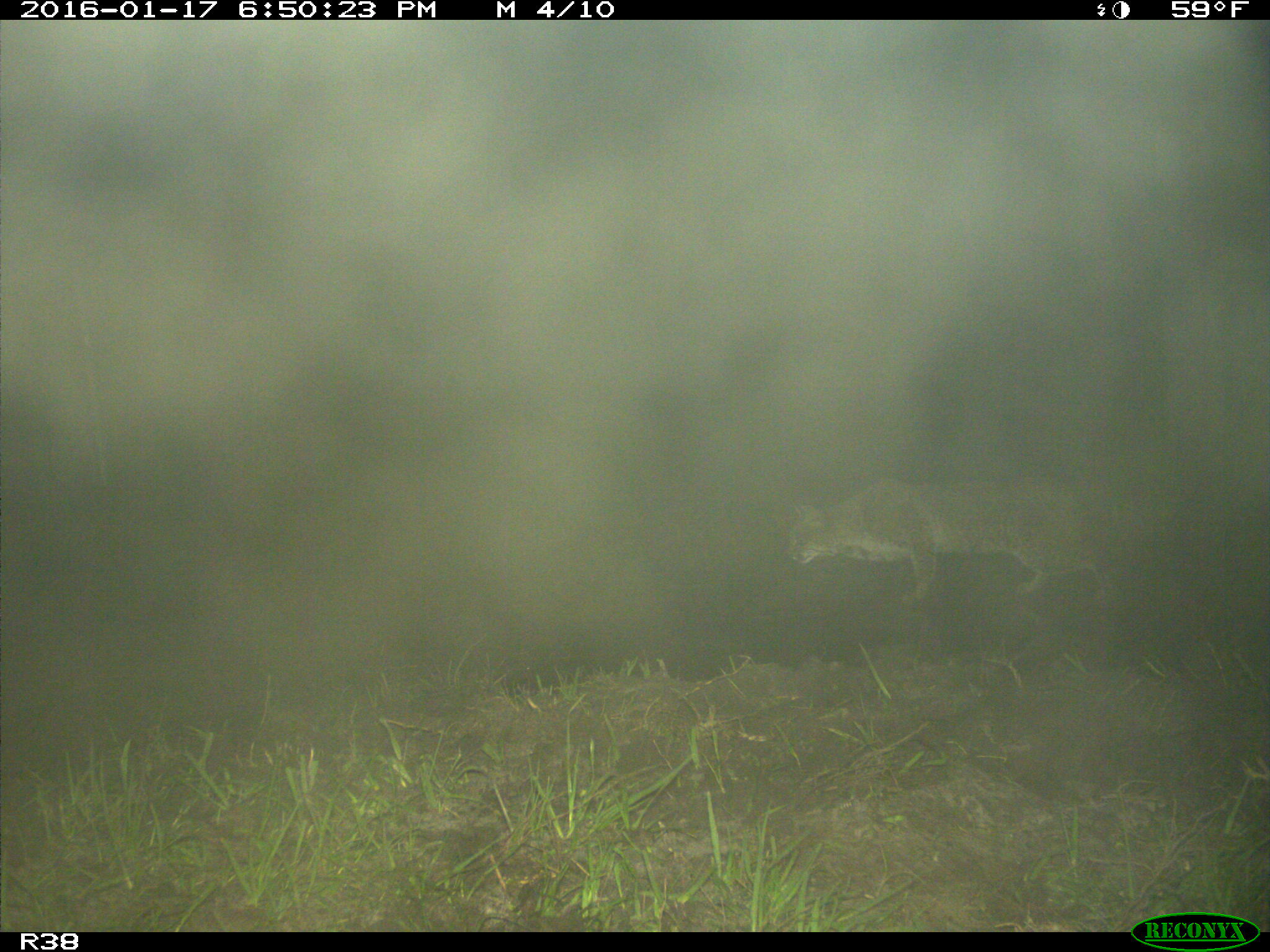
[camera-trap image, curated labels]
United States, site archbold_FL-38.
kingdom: Animalia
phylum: Chordata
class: Mammalia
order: Carnivora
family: Felidae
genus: Lynx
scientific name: Lynx rufus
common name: bobcat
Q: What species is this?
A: Lynx rufus (bobcat).